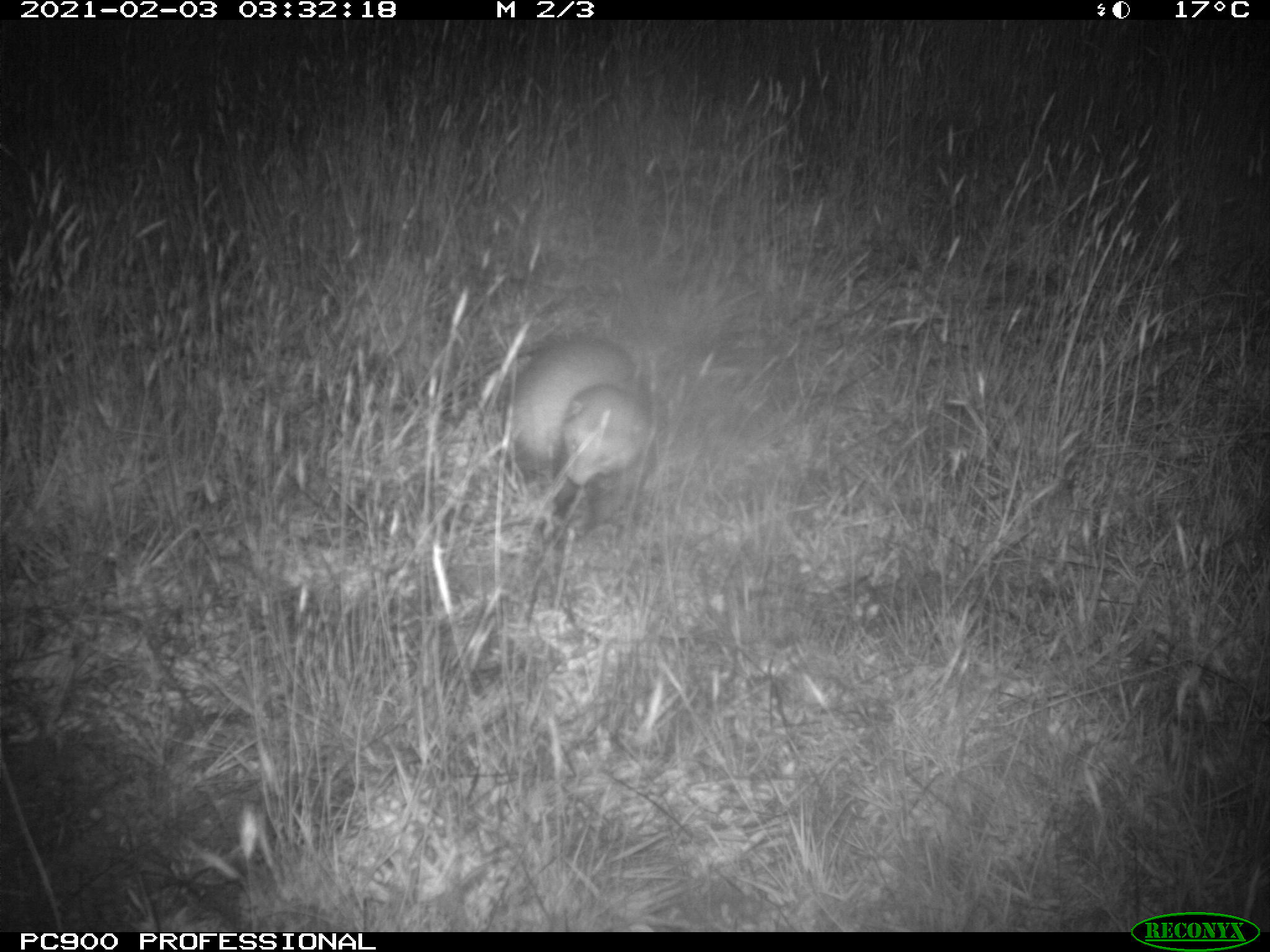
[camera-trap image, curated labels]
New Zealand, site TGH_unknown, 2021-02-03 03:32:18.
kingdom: Animalia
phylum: Chordata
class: Mammalia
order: Carnivora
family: Mustelidae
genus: Mustela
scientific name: Mustela furo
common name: ferret